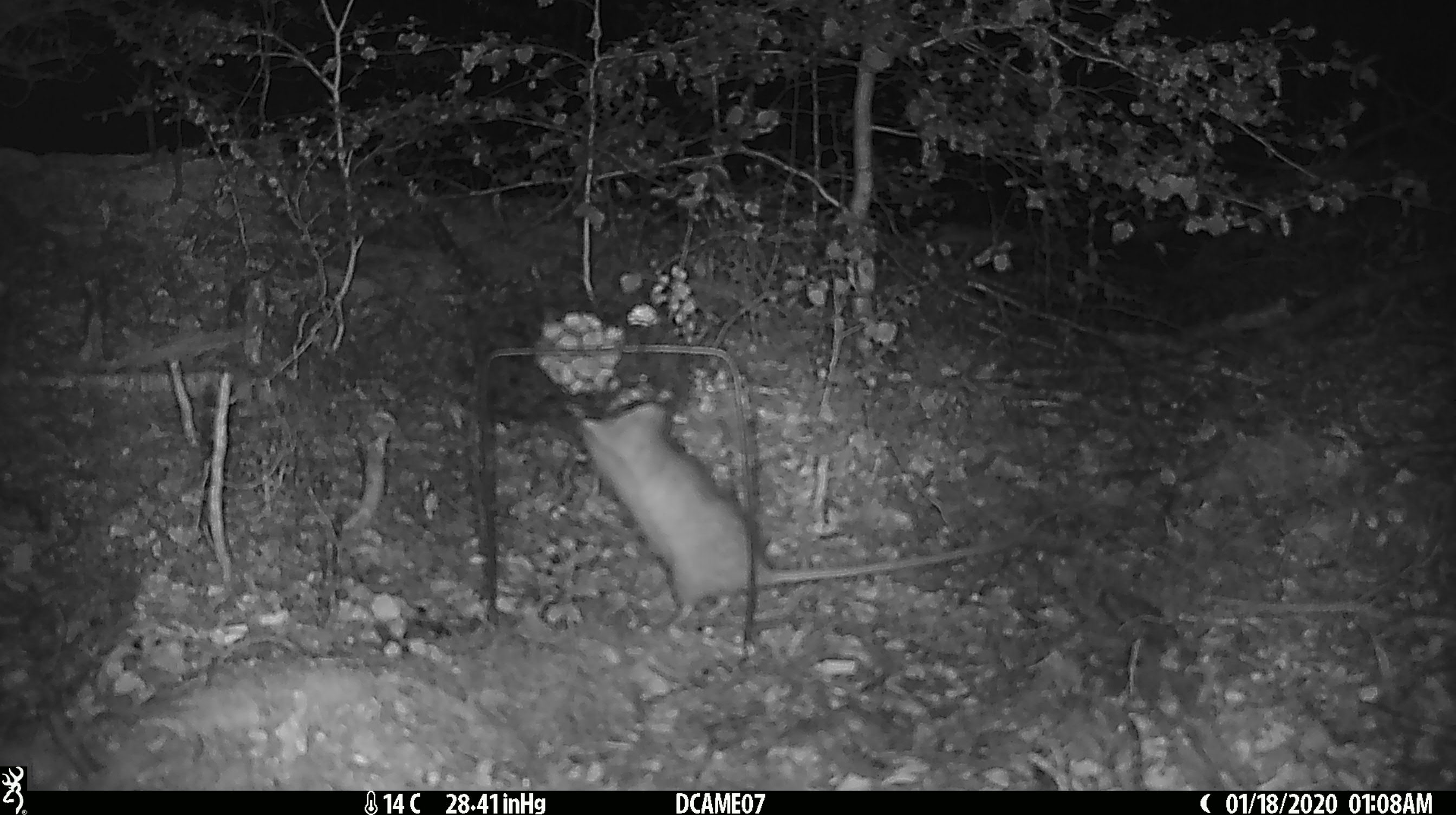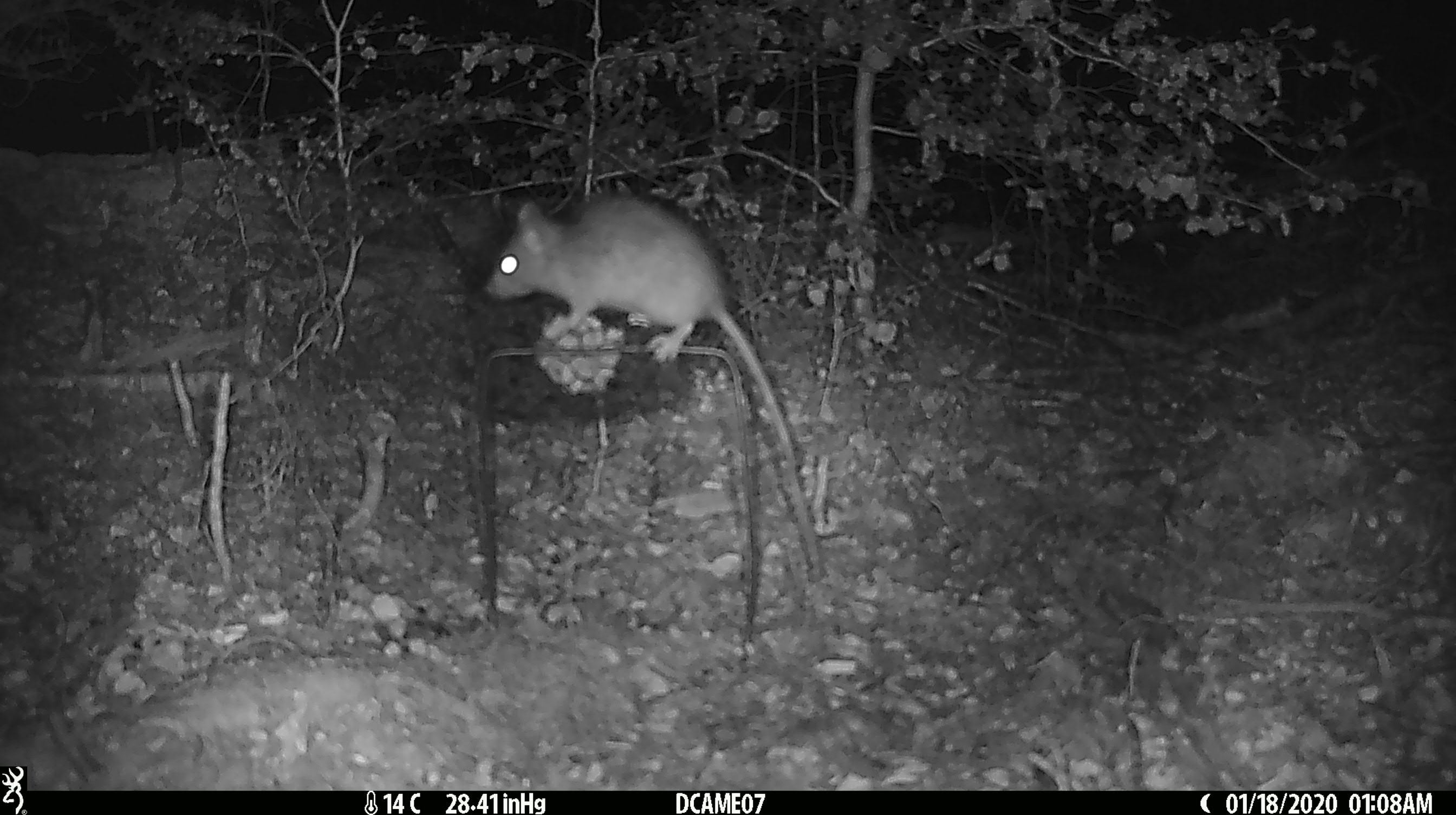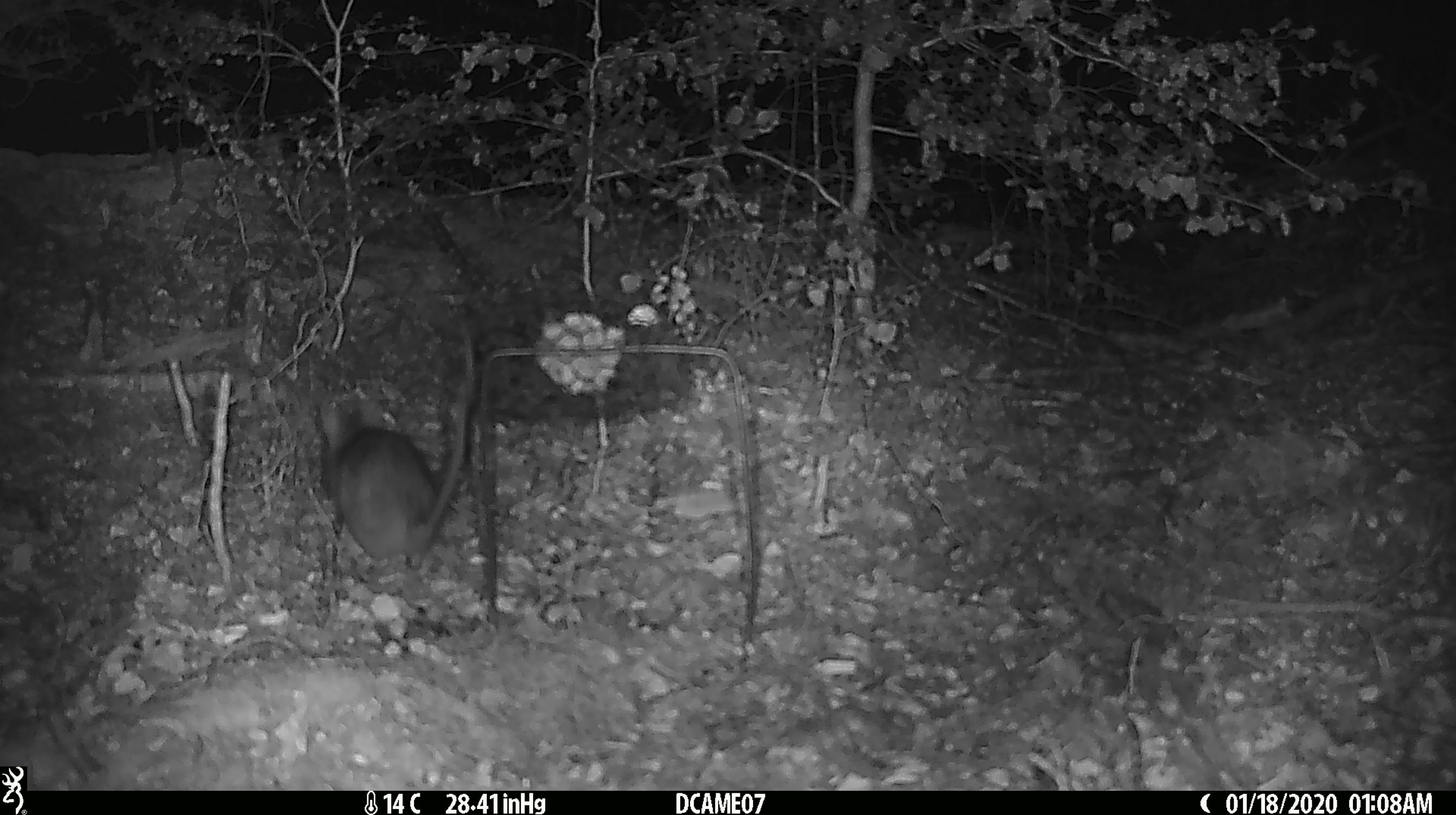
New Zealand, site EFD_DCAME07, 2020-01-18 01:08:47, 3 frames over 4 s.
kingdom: Animalia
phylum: Chordata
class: Mammalia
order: Rodentia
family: Muridae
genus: Rattus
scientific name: Rattus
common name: rat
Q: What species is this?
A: Rat (Rattus).